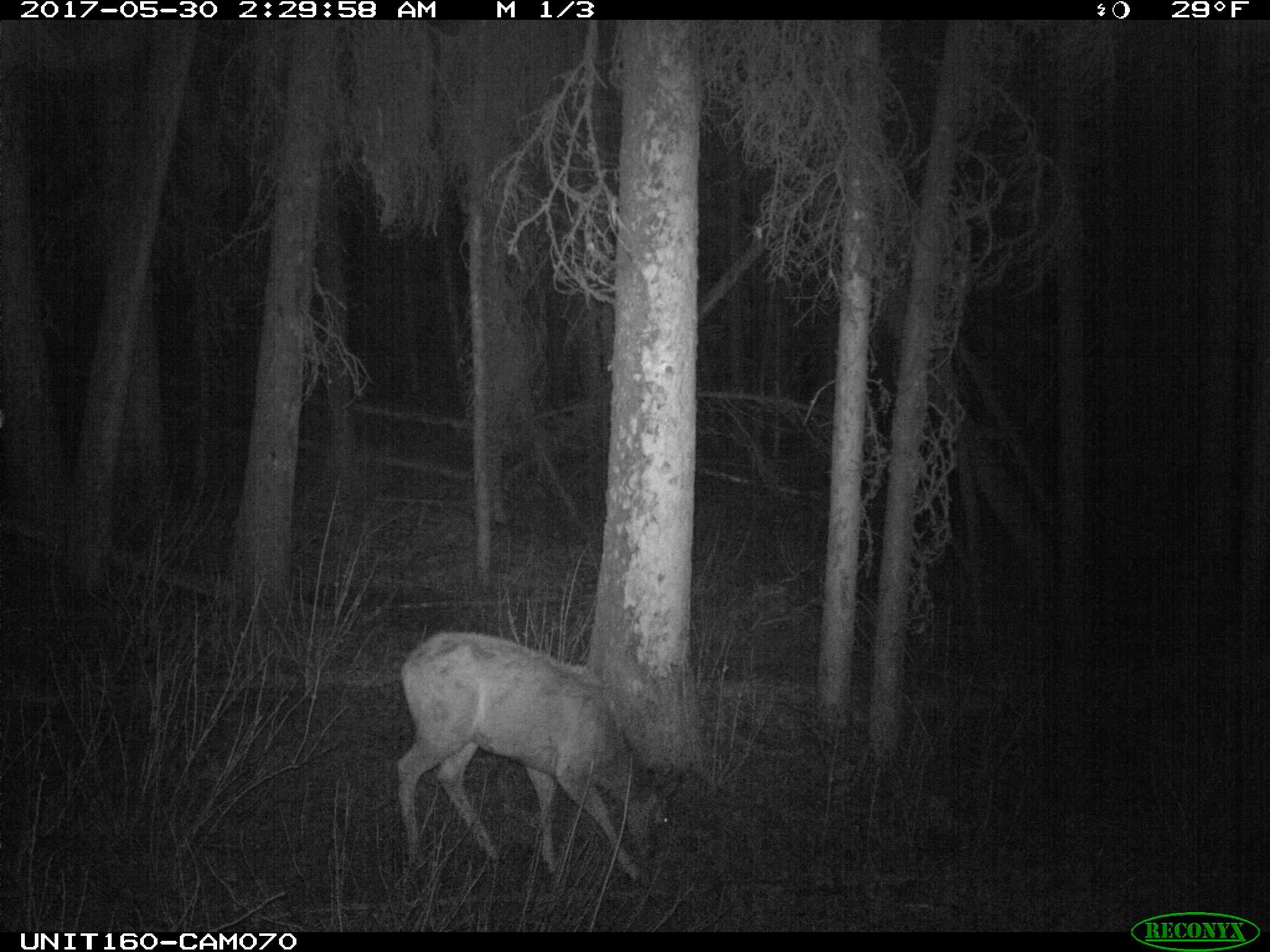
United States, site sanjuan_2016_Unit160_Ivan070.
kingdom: Animalia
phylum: Chordata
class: Mammalia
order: Artiodactyla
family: Cervidae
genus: Odocoileus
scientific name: Odocoileus hemionus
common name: mule deer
Odocoileus hemionus (mule deer).